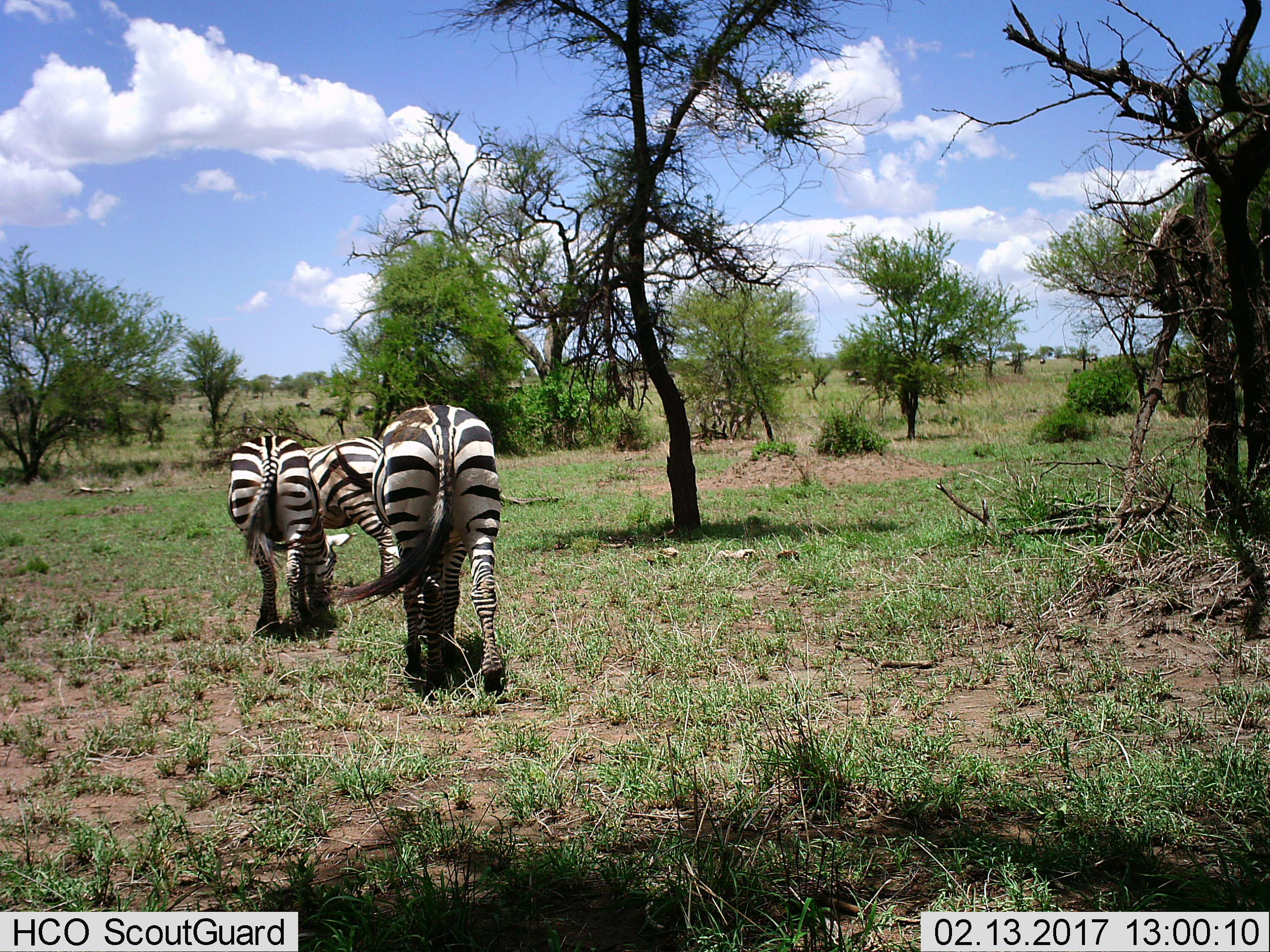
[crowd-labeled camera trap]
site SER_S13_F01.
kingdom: Animalia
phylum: Chordata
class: Mammalia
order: Perissodactyla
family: Equidae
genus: Equus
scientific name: Equus quagga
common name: plains zebra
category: zebraplains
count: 3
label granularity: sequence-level